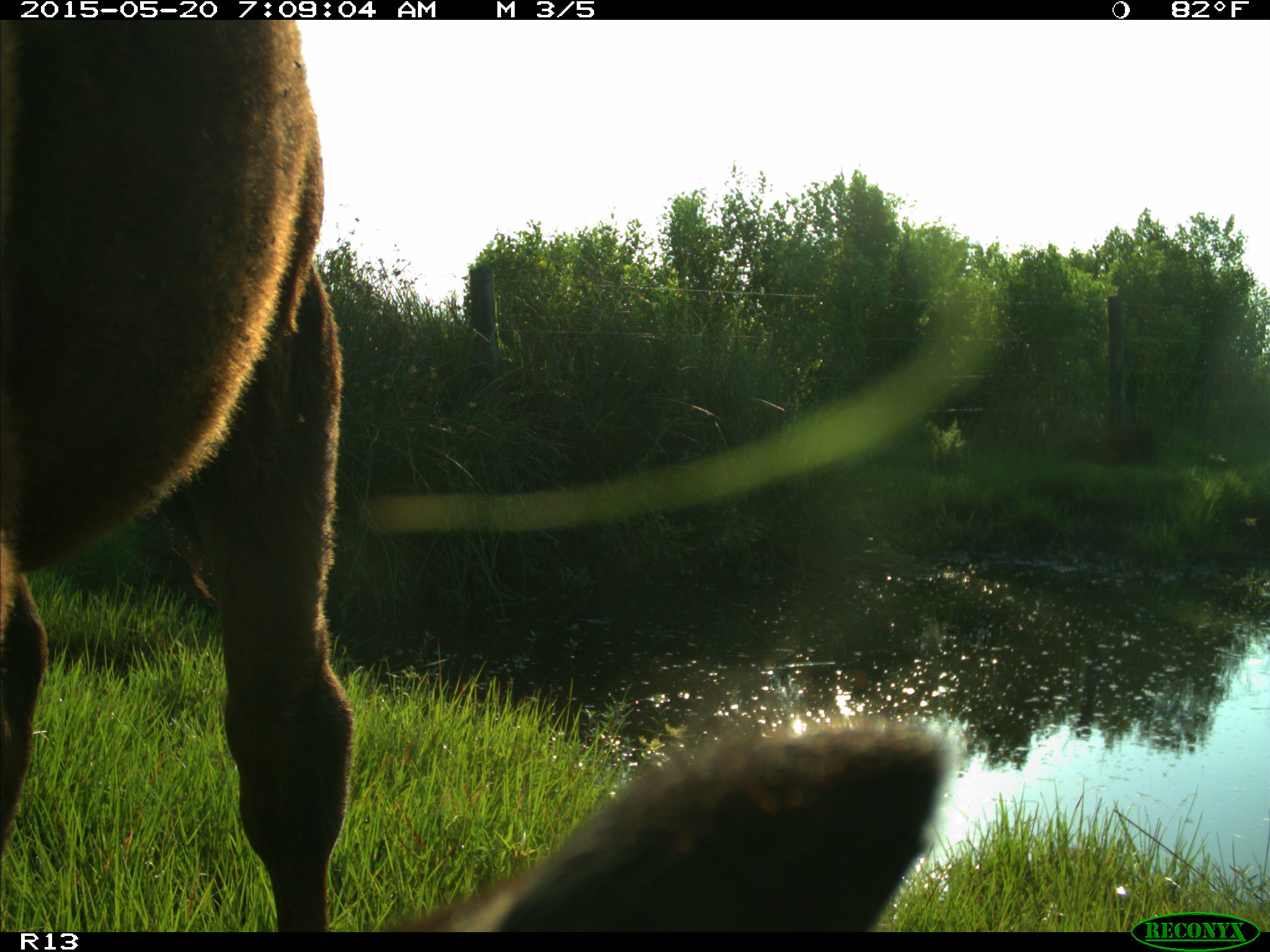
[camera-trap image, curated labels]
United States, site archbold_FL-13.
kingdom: Animalia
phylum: Chordata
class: Mammalia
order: Artiodactyla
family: Bovidae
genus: Bos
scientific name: Bos taurus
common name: domestic cow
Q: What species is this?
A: Bos taurus (domestic cow).